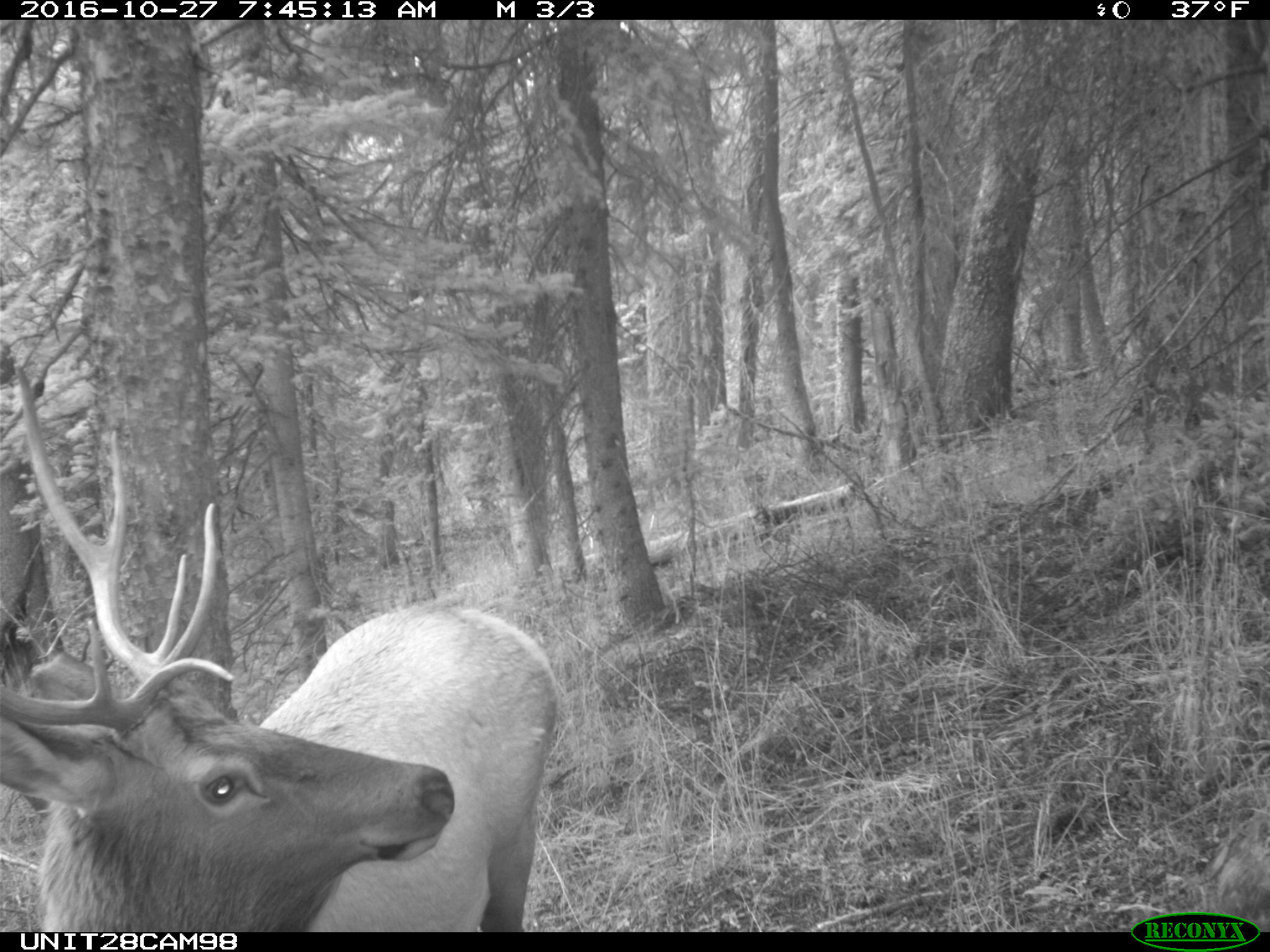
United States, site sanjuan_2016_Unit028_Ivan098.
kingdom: Animalia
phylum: Chordata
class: Mammalia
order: Artiodactyla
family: Cervidae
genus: Cervus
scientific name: Cervus elaphus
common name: red deer